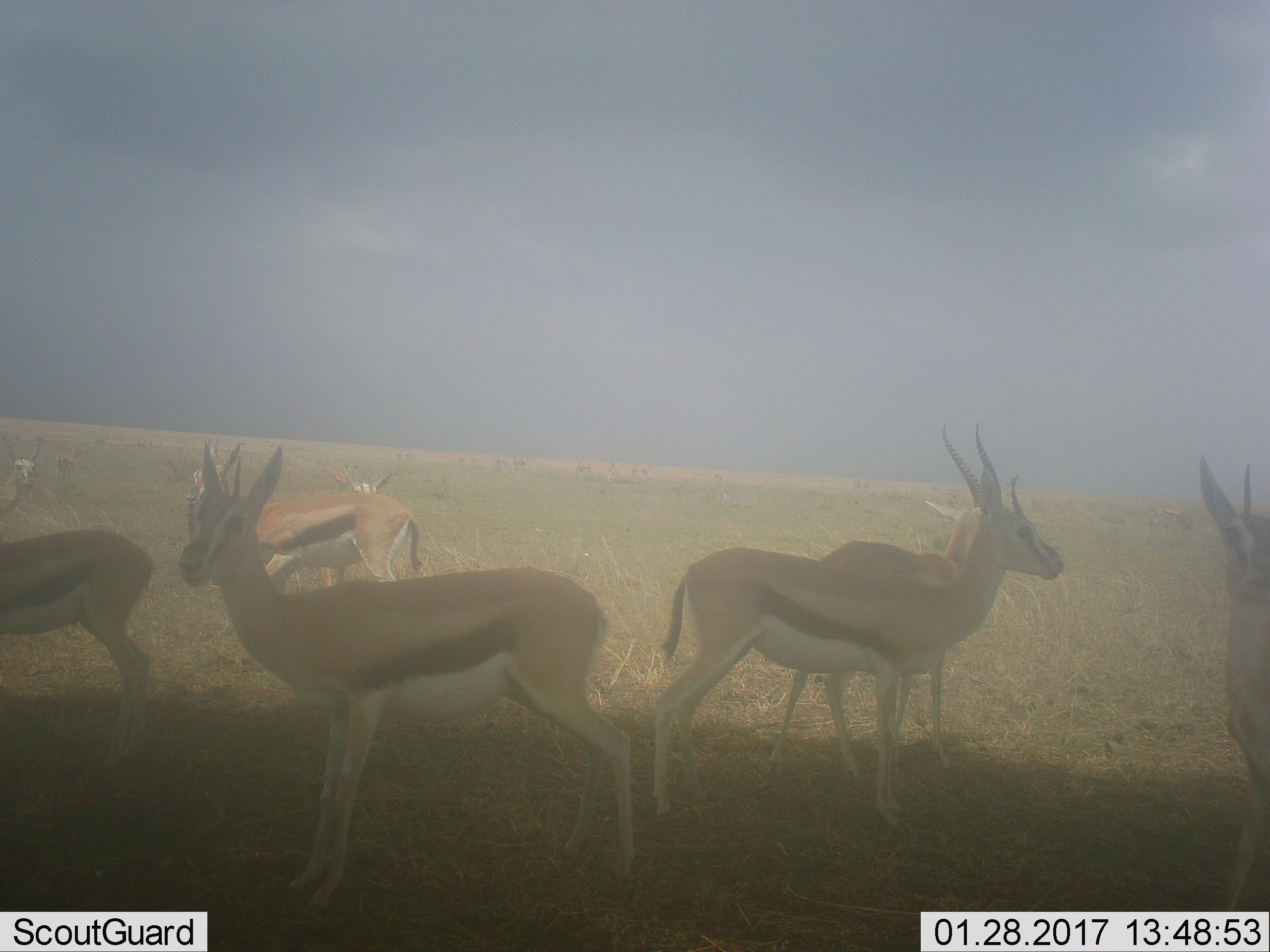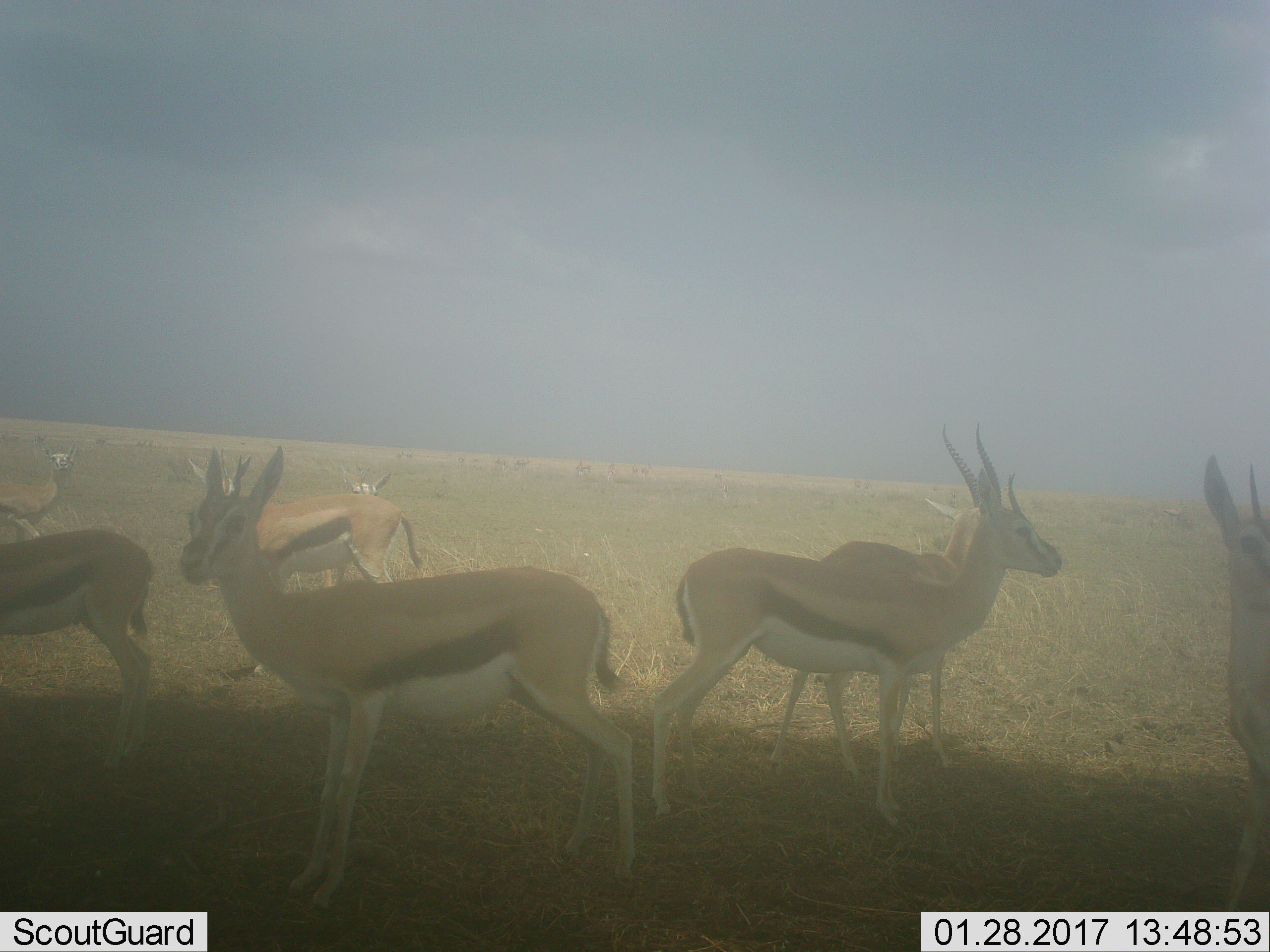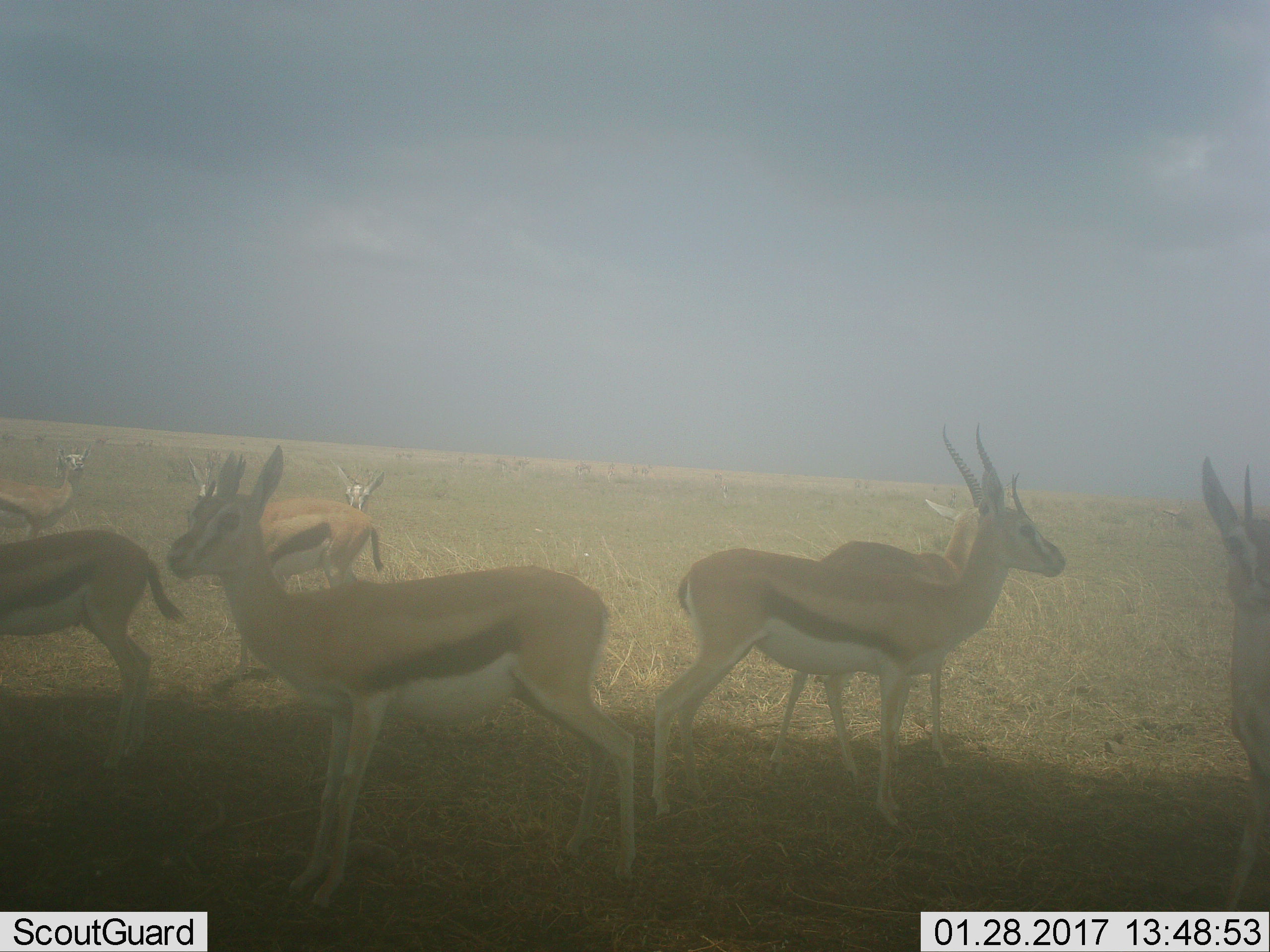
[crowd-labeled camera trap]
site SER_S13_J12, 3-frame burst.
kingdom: Animalia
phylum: Chordata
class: Mammalia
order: Artiodactyla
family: Bovidae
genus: Eudorcas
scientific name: Eudorcas thomsonii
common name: thomson's gazelle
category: gazellethomsons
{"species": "gazellethomsons (thomson's gazelle) (Eudorcas thomsonii)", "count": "9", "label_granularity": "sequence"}